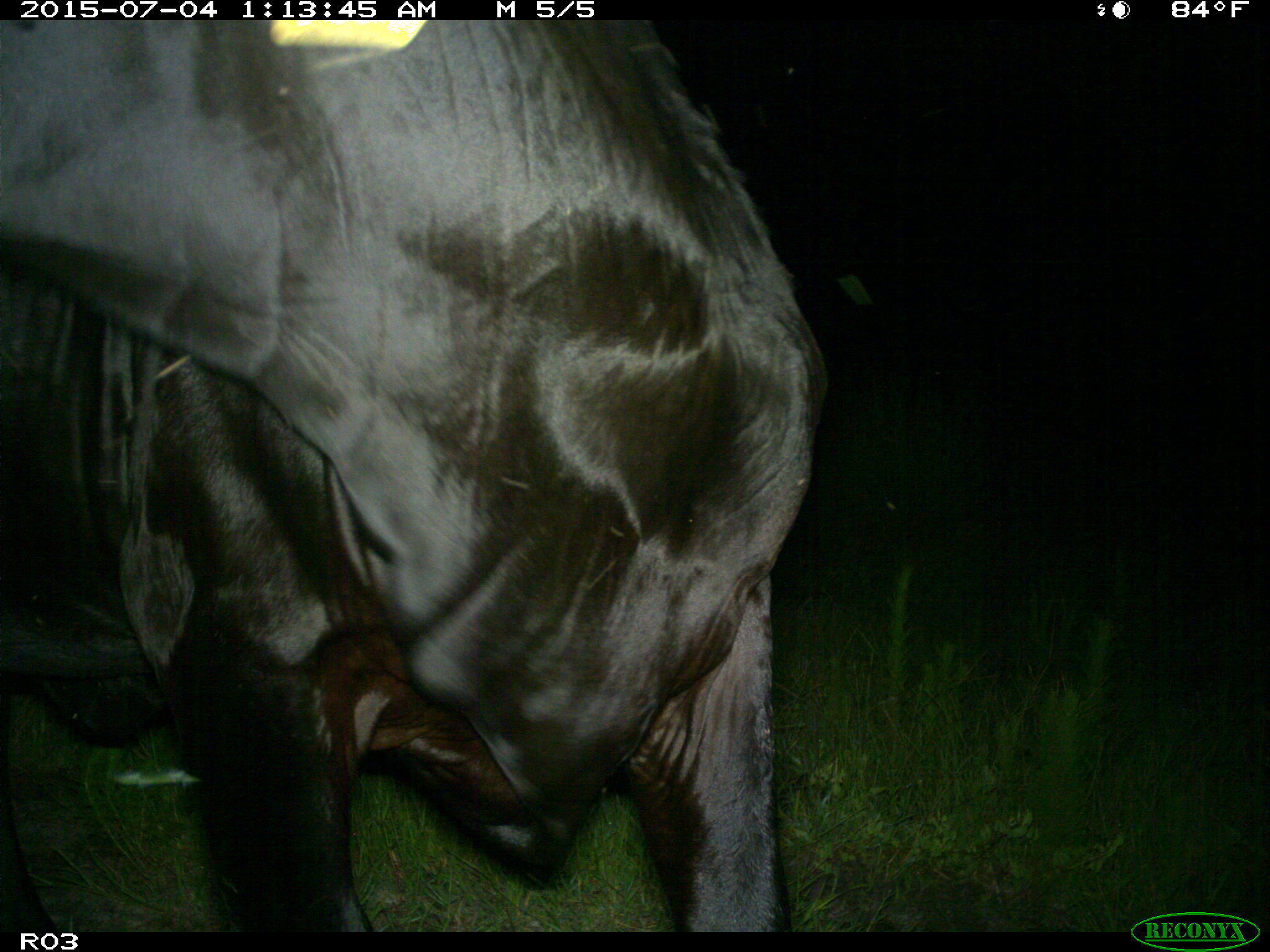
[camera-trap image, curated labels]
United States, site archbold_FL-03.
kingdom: Animalia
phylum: Chordata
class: Mammalia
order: Artiodactyla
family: Bovidae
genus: Bos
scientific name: Bos taurus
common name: domestic cow